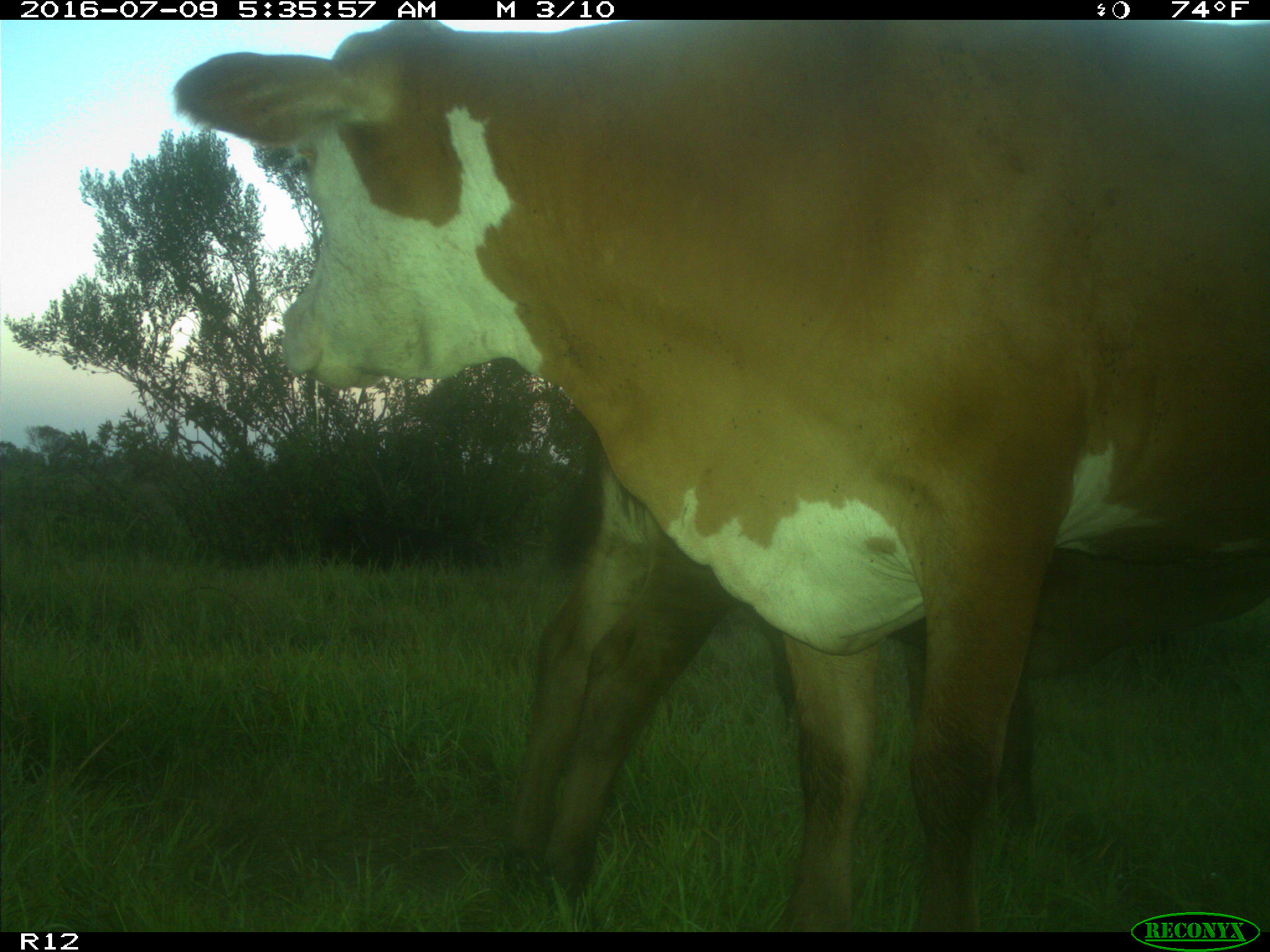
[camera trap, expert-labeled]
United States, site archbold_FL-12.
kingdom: Animalia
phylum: Chordata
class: Mammalia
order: Artiodactyla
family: Bovidae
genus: Bos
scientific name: Bos taurus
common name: domestic cow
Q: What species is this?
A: Bos taurus (domestic cow).